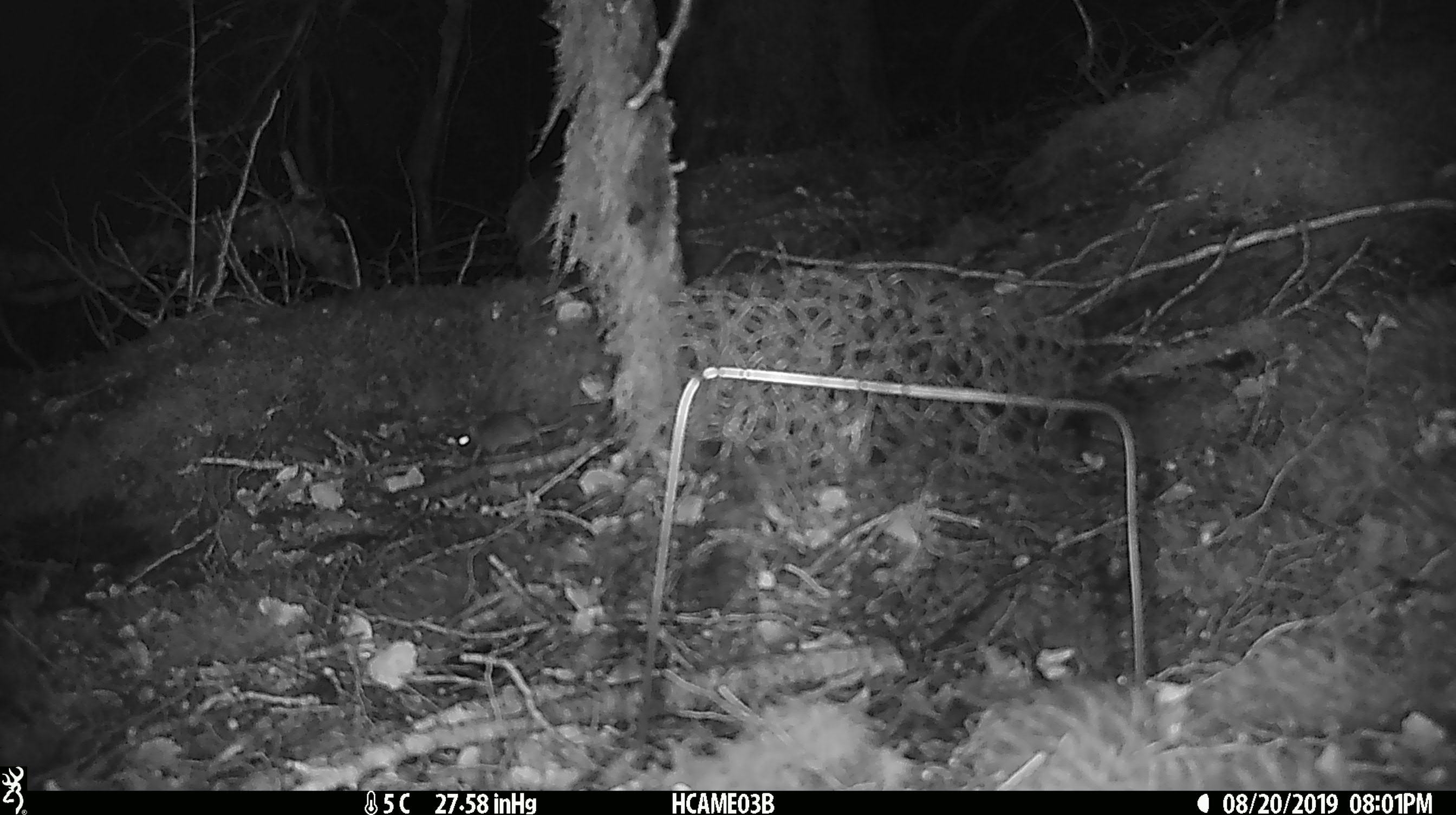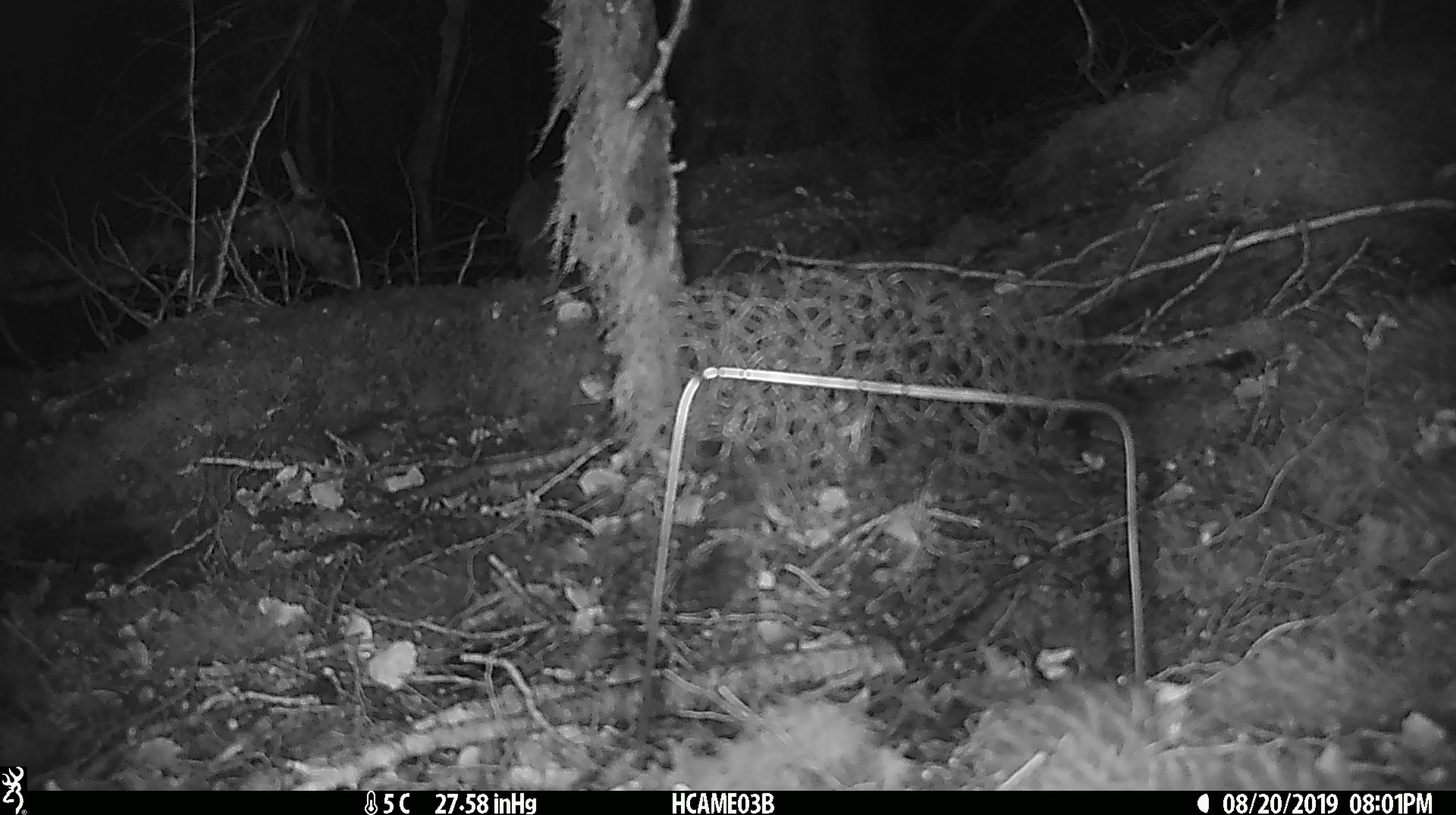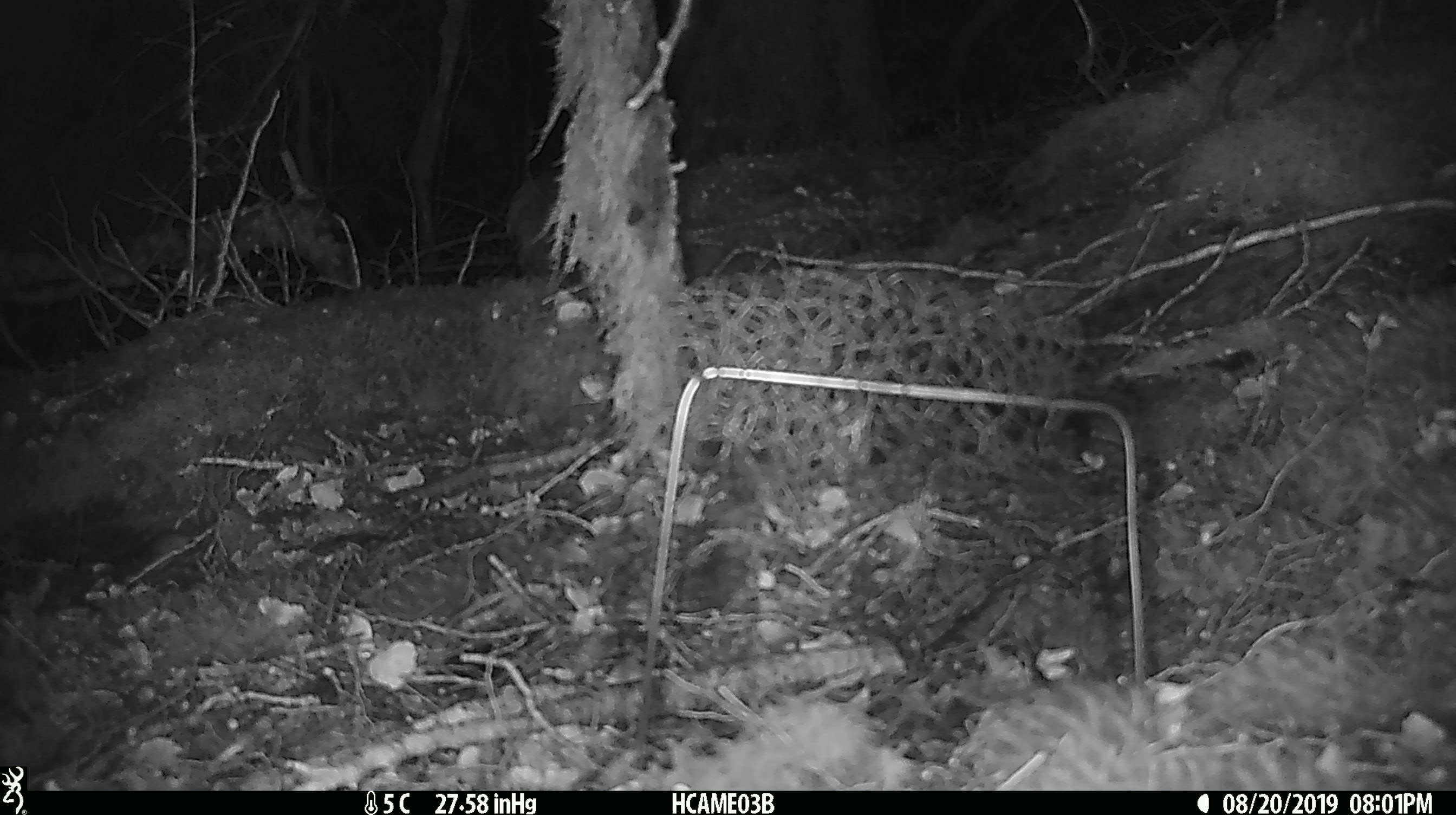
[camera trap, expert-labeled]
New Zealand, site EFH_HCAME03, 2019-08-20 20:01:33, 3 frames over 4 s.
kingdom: Animalia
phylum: Chordata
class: Mammalia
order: Rodentia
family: Muridae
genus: Mus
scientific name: Mus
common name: mouse